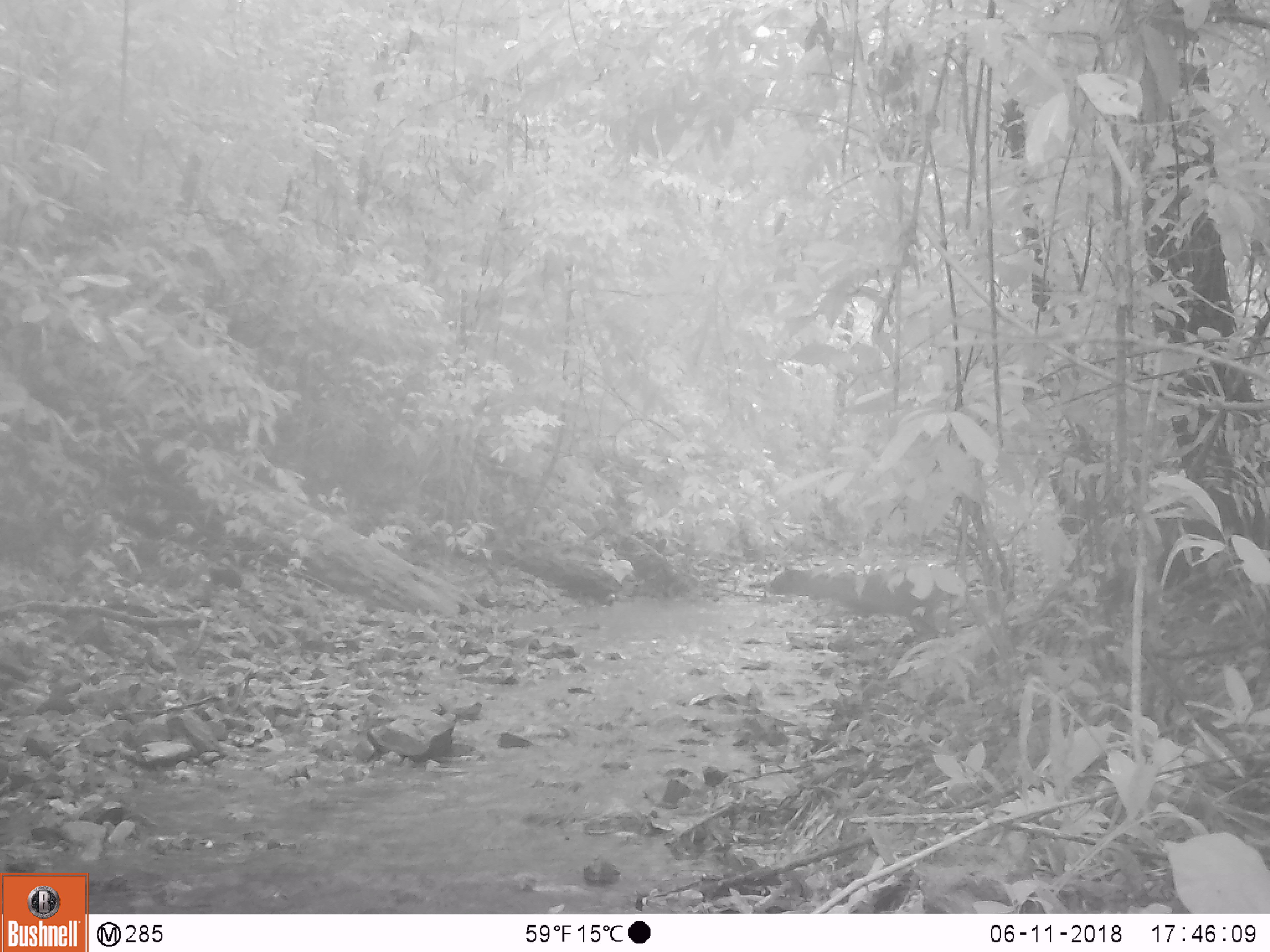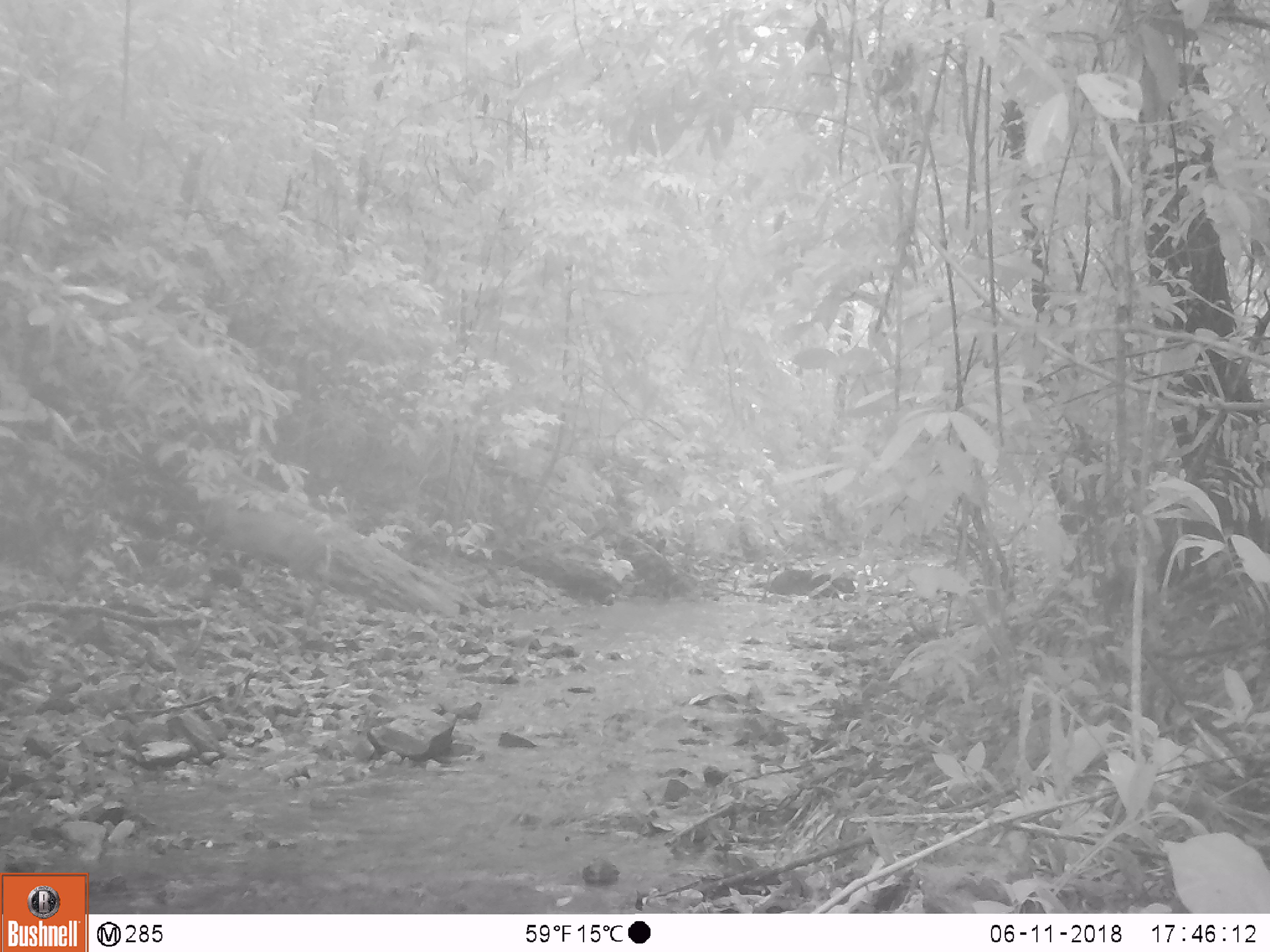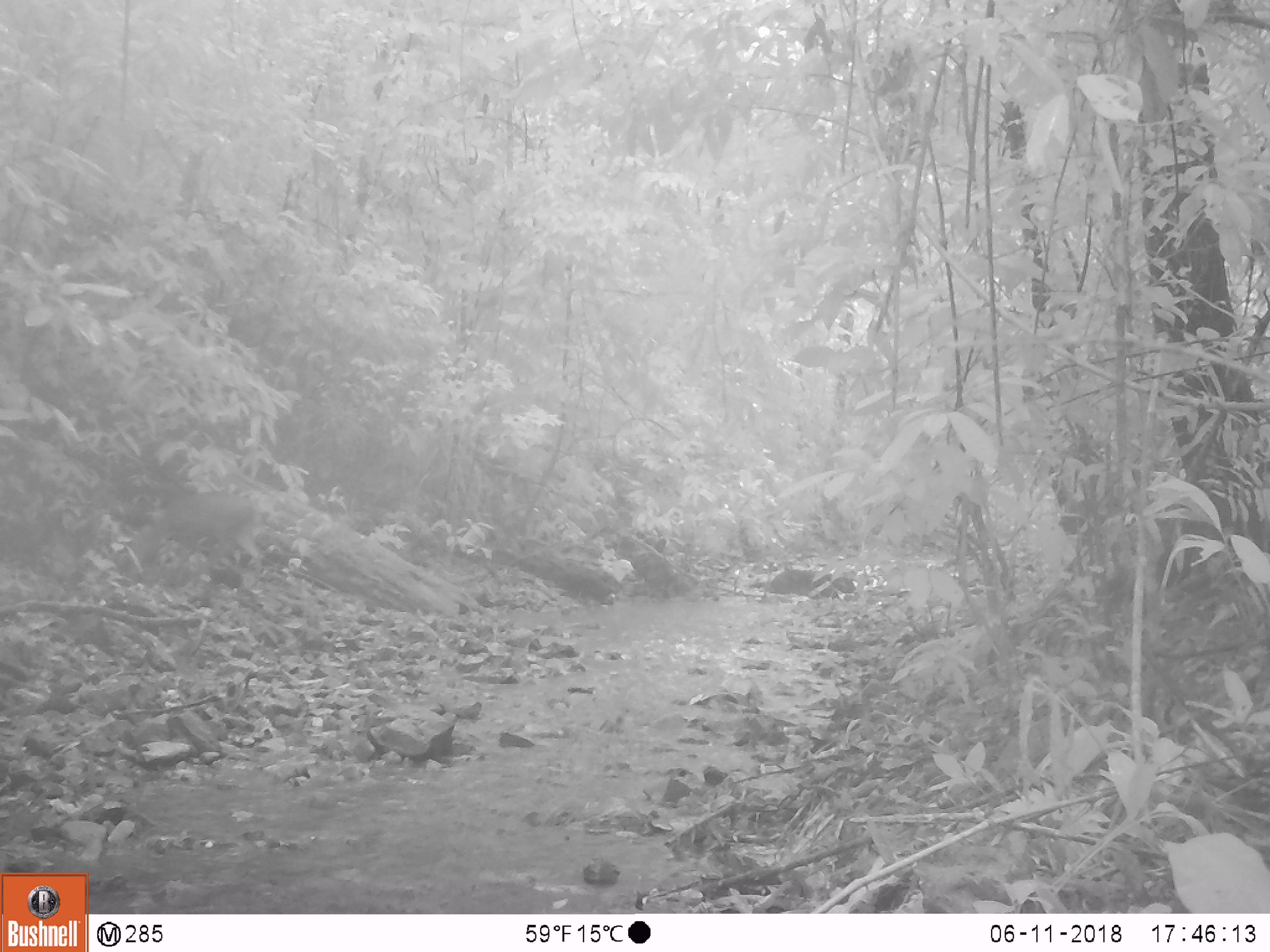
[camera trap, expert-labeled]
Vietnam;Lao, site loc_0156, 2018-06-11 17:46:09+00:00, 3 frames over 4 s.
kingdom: Animalia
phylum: Chordata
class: Mammalia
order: Artiodactyla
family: Cervidae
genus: Muntiacus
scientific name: Muntiacus rooseveltorum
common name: roosevelt's muntjac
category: roosevelts muntjac group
Roosevelts muntjac group (roosevelt's muntjac) (Muntiacus rooseveltorum). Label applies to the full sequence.